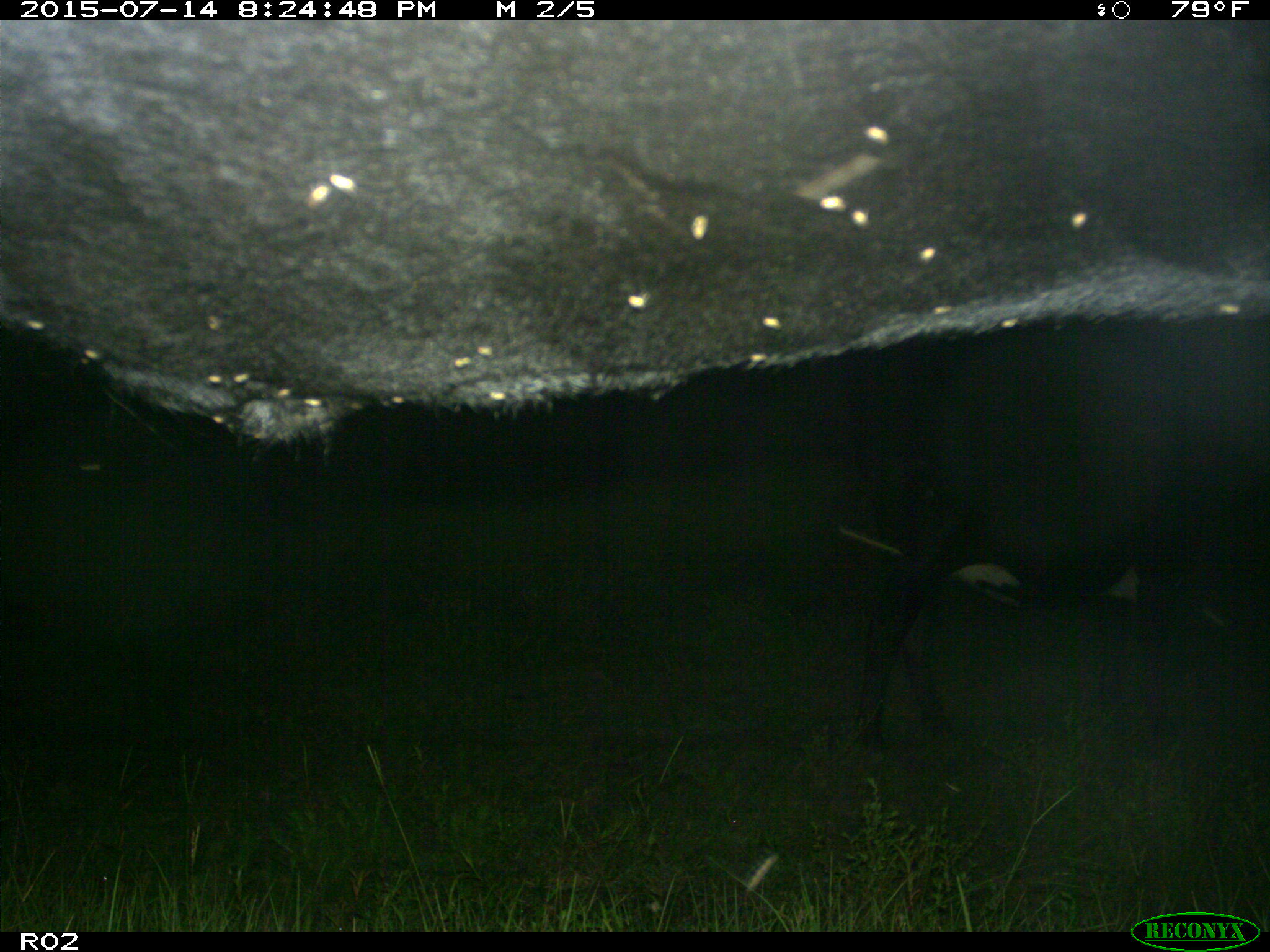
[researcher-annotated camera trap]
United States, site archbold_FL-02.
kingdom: Animalia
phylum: Chordata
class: Mammalia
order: Artiodactyla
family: Bovidae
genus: Bos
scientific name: Bos taurus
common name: domestic cow